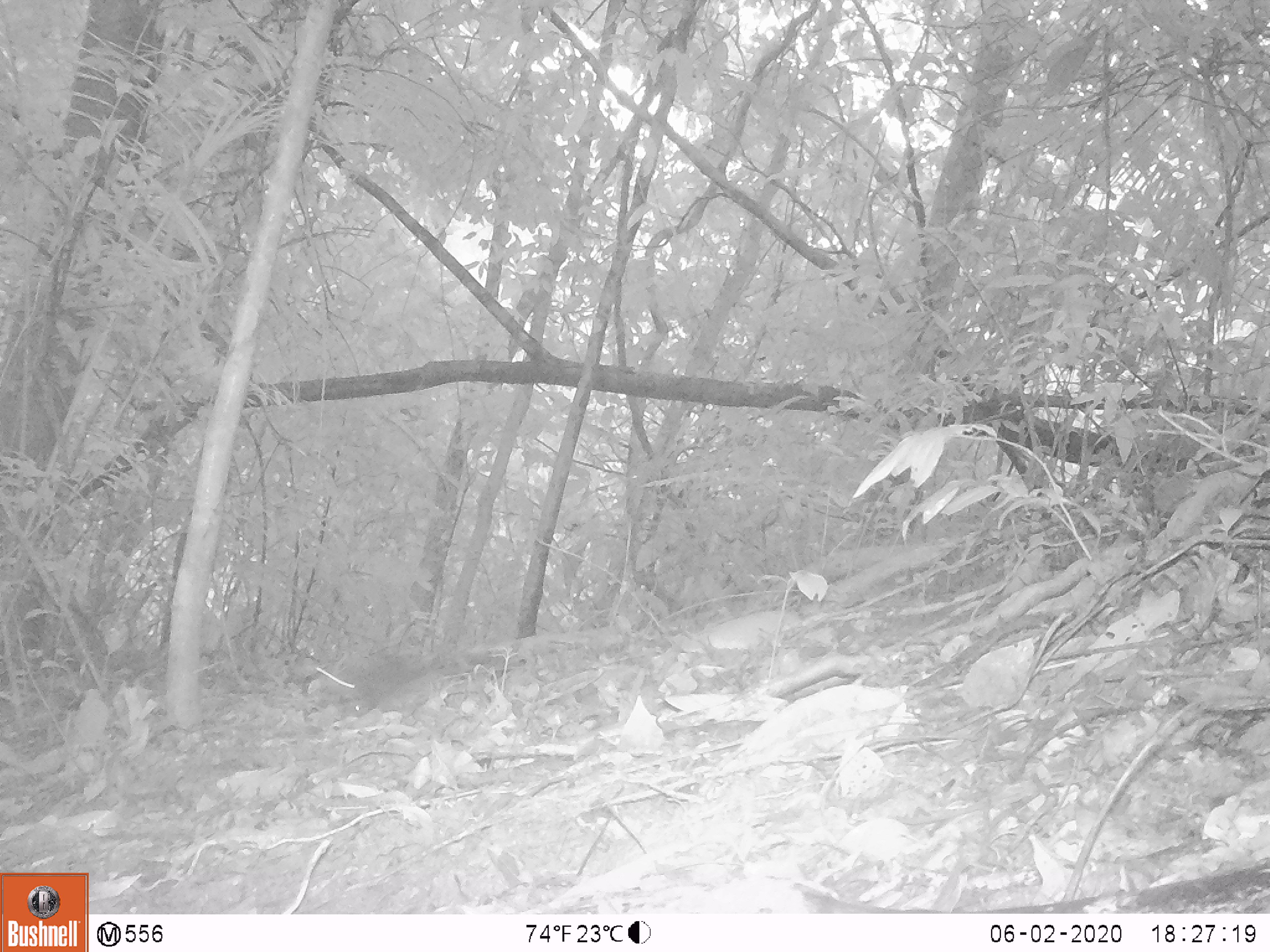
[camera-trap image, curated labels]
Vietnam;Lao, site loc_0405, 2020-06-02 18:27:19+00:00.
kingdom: Animalia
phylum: Chordata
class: Mammalia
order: Rodentia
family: Sciuridae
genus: Dremomys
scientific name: Dremomys rufigenis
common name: red-cheeked squirrel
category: red cheeked squirrel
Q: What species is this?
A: Red cheeked squirrel (red-cheeked squirrel) (Dremomys rufigenis).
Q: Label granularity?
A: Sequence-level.